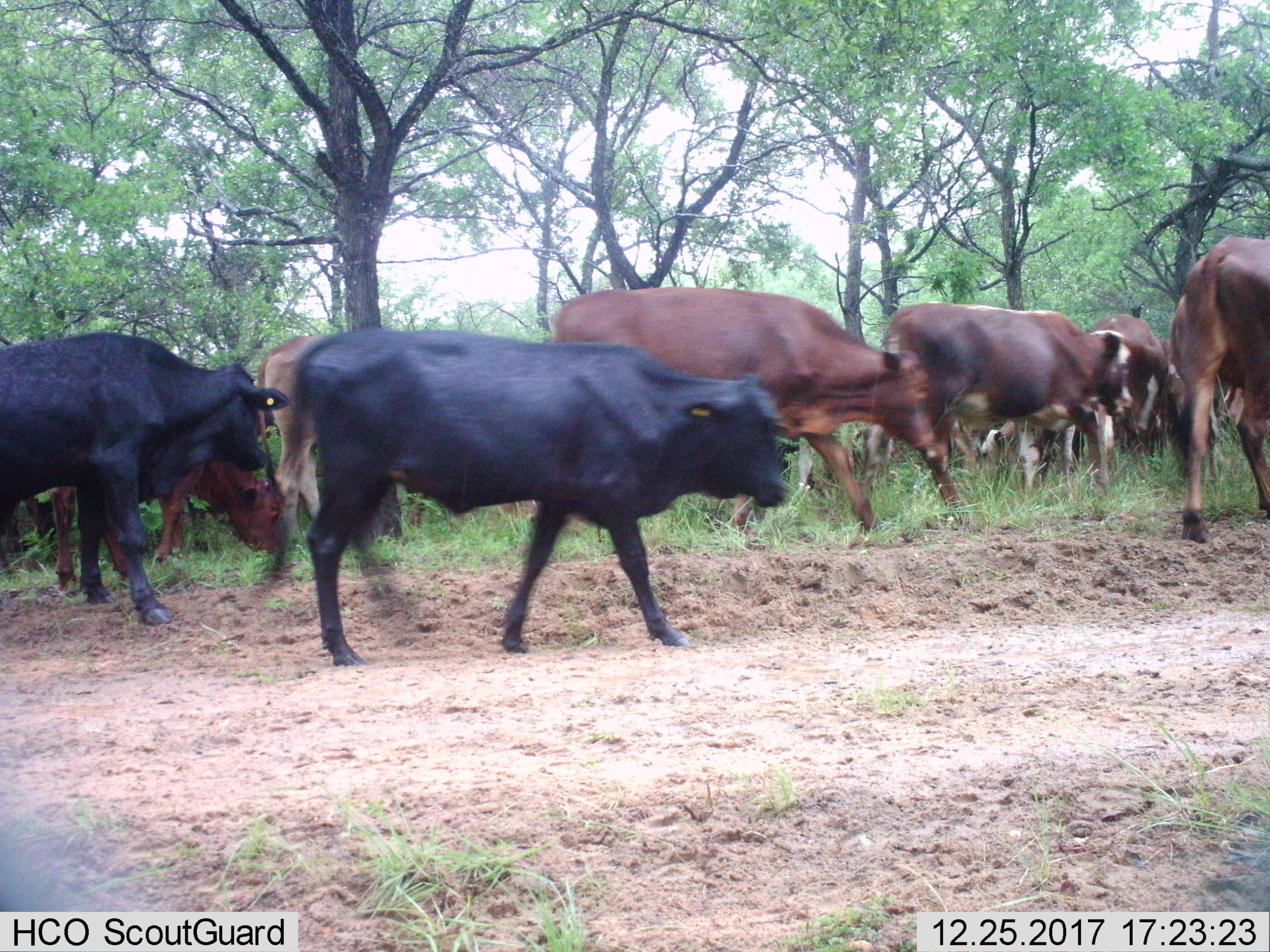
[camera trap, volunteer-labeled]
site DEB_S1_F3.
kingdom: Animalia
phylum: Chordata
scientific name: Vertebrata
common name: domestic animal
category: domesticanimal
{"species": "domesticanimal (domestic animal) (Vertebrata)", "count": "11-50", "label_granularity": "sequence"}